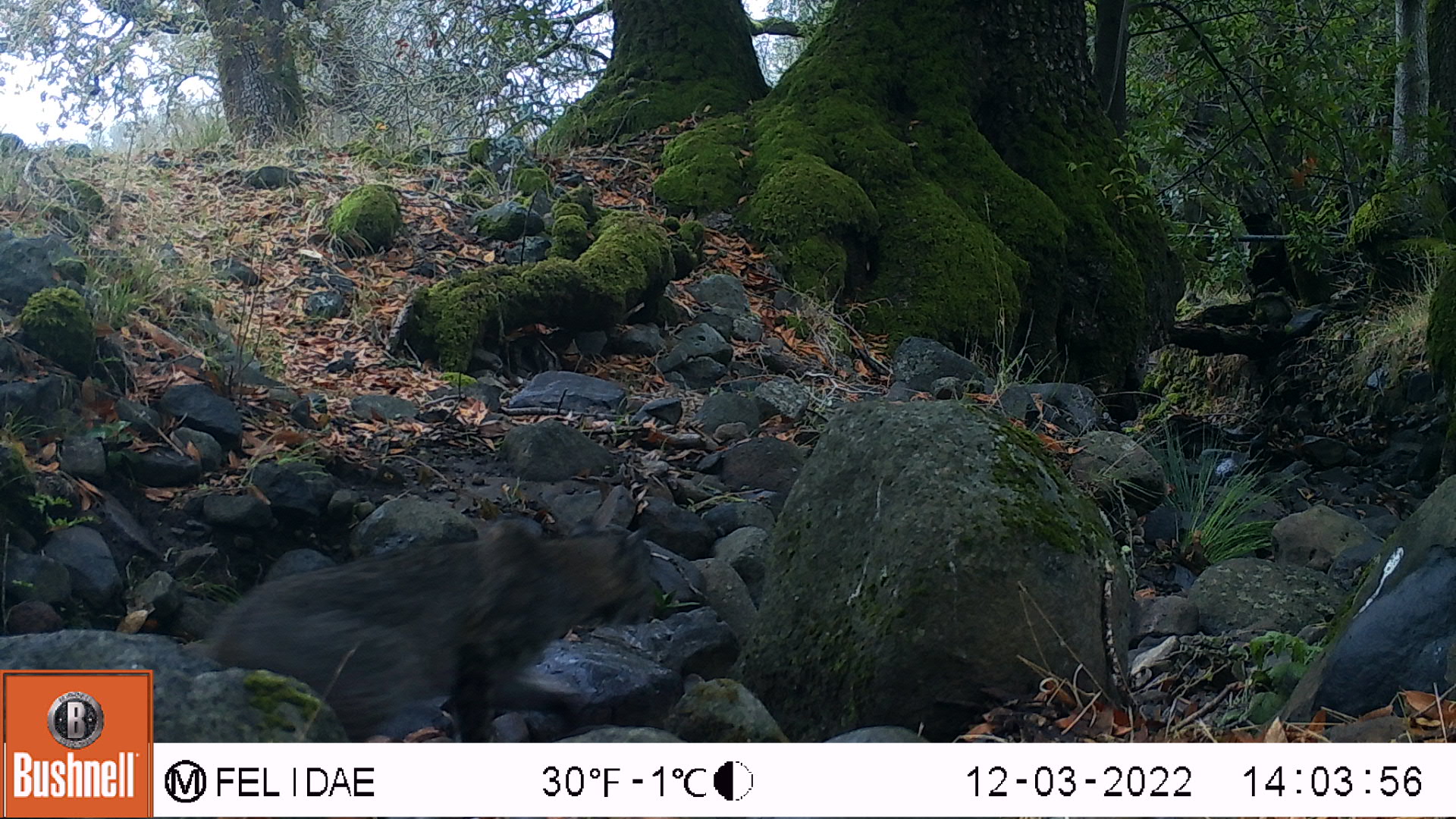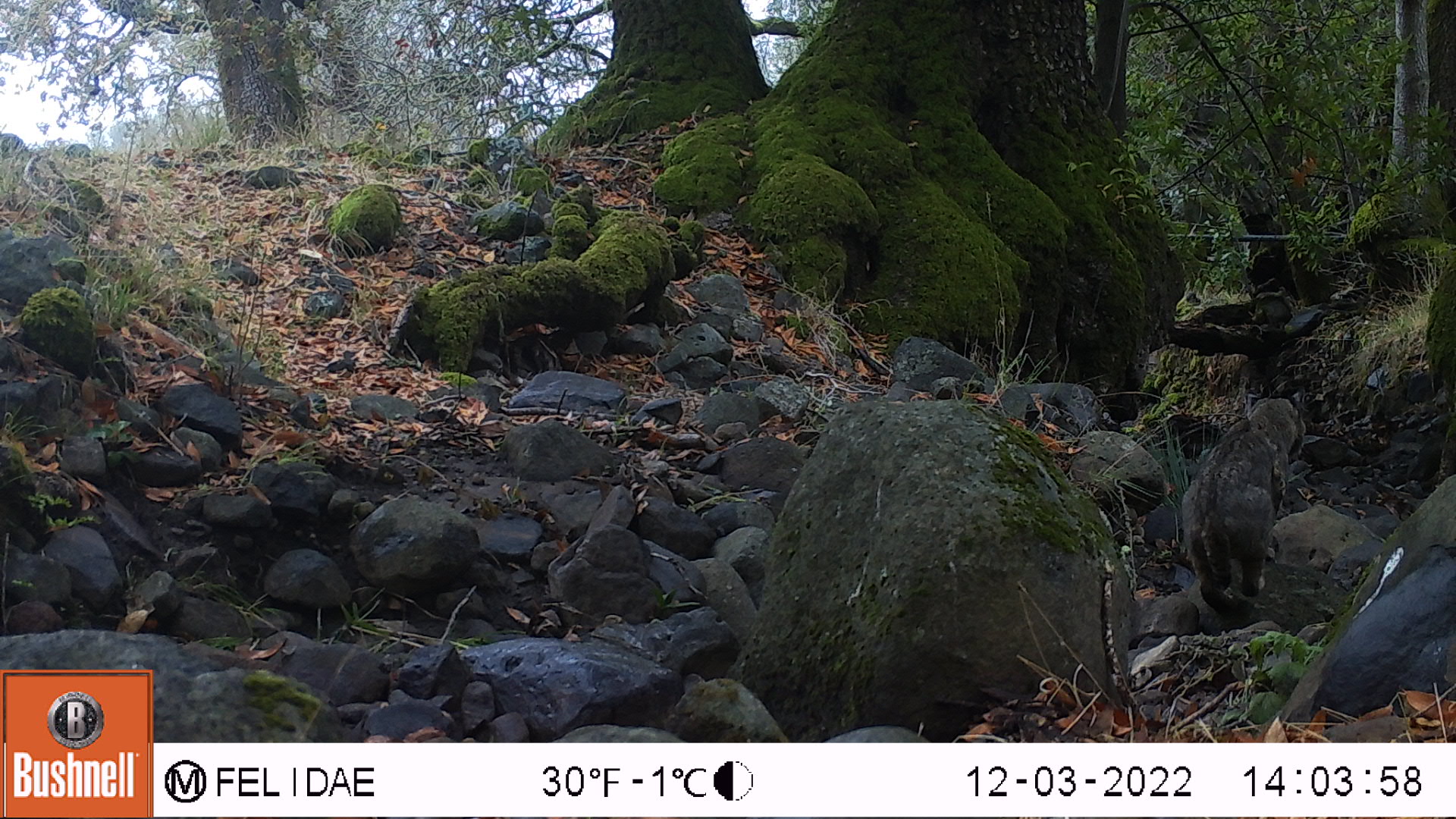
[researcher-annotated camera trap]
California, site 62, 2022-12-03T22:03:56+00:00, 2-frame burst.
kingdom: Animalia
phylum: Chordata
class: Mammalia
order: Carnivora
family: Felidae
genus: Lynx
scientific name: Lynx rufus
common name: bobcat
Bobcat (Lynx rufus).